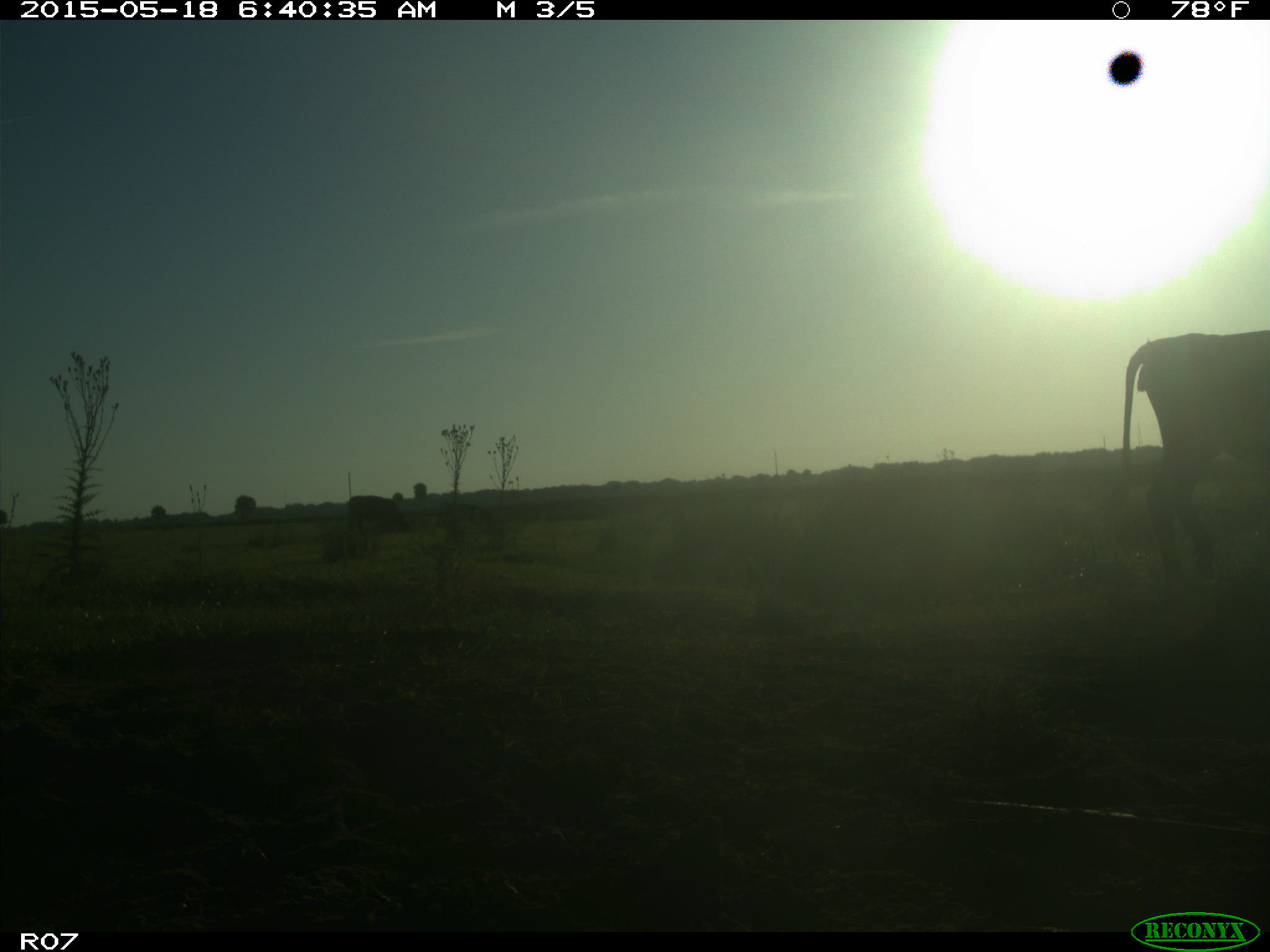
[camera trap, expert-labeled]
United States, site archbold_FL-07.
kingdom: Animalia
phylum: Chordata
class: Mammalia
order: Artiodactyla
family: Bovidae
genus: Bos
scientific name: Bos taurus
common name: domestic cow